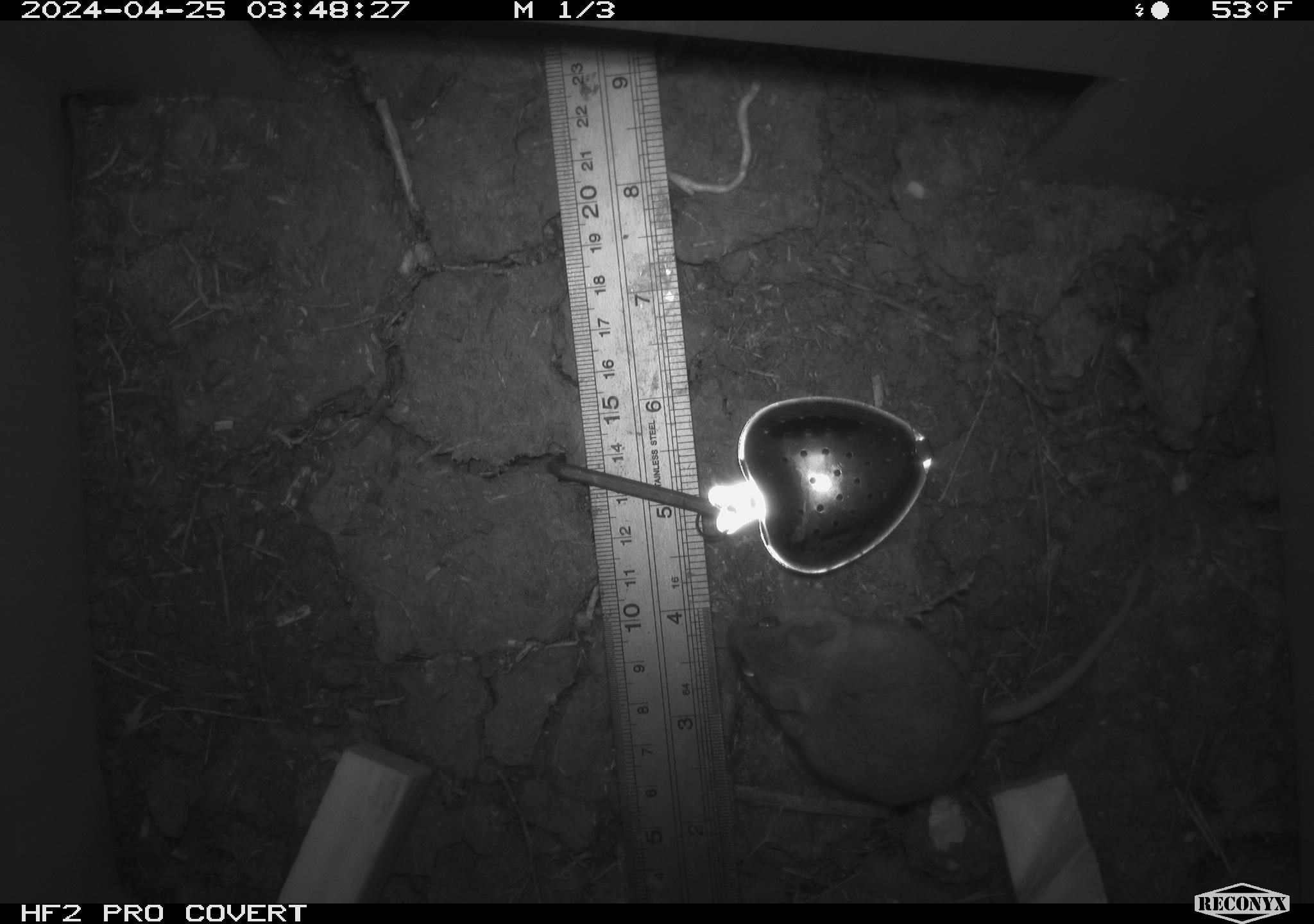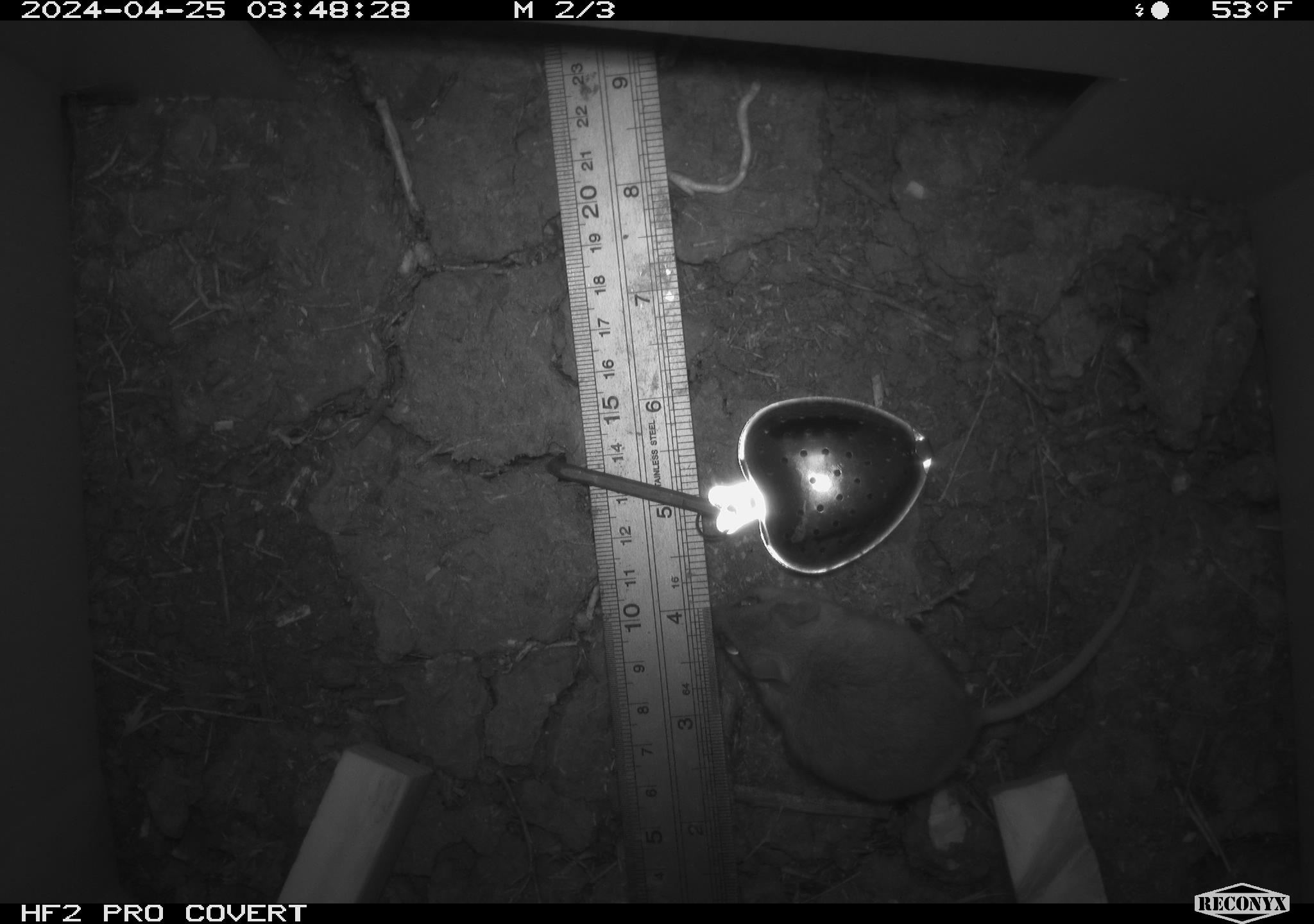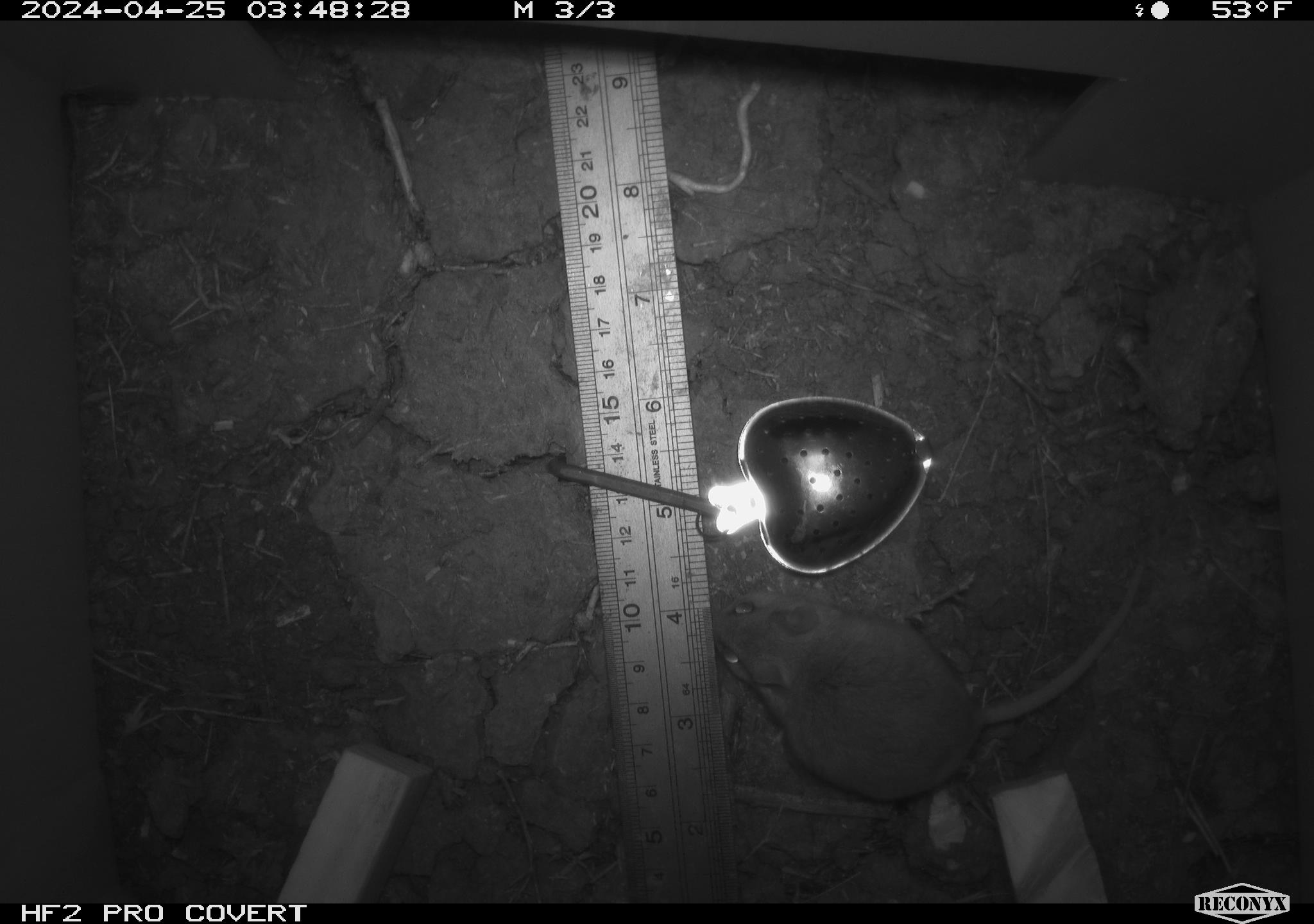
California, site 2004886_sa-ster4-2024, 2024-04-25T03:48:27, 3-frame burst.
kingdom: Animalia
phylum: Chordata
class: Mammalia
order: Rodentia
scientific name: Rodentia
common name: mouse species